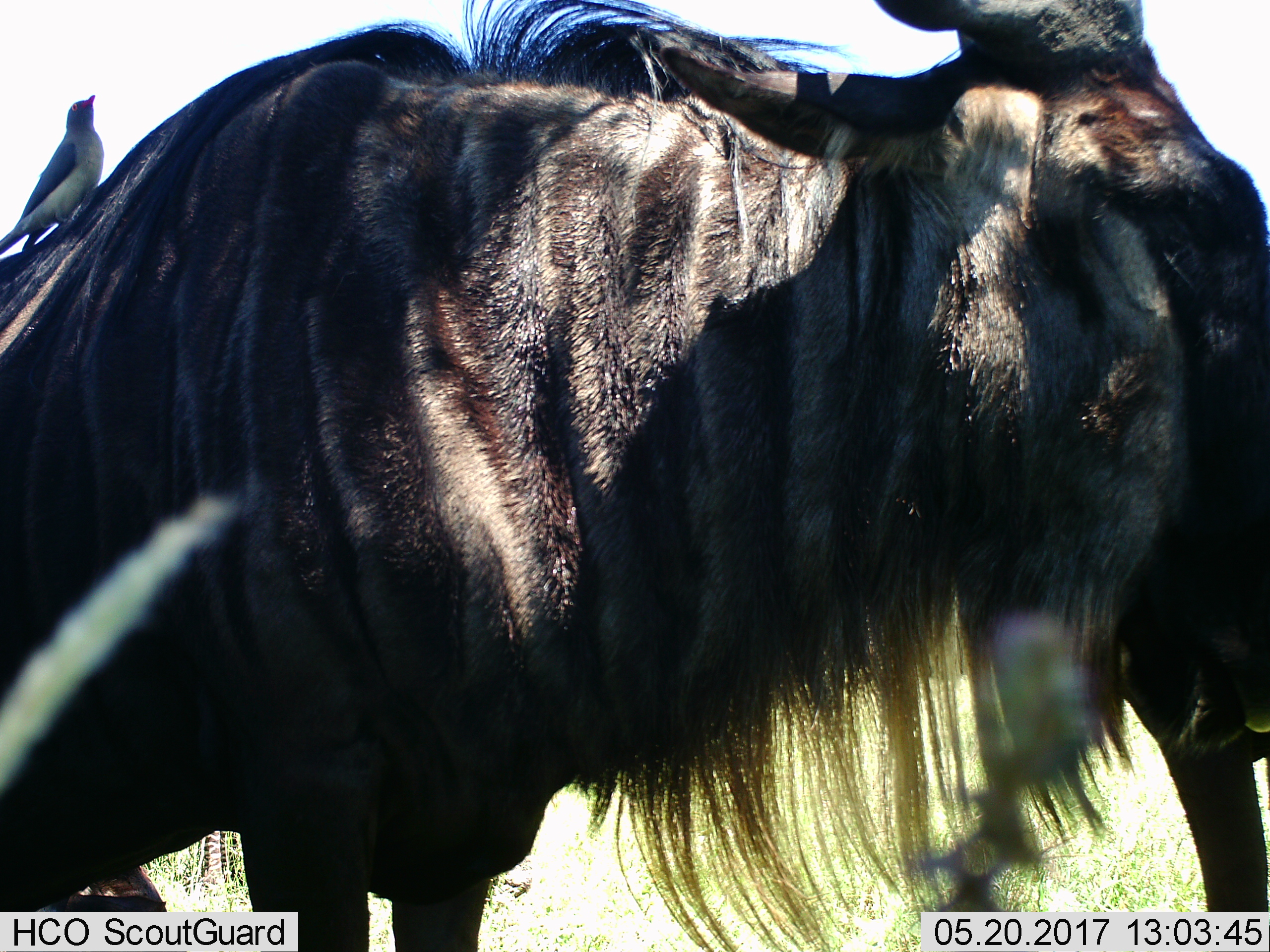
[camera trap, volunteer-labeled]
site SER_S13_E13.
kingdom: Animalia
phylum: Chordata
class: Aves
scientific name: Aves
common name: bird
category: birdother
Birdother (bird) (Aves), count 1. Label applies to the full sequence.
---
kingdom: Animalia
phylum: Chordata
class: Mammalia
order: Artiodactyla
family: Bovidae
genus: Connochaetes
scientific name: Connochaetes taurinus taurinus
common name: blue wildebeest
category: wildebeestblue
Wildebeestblue (blue wildebeest) (Connochaetes taurinus taurinus), count 2. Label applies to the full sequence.